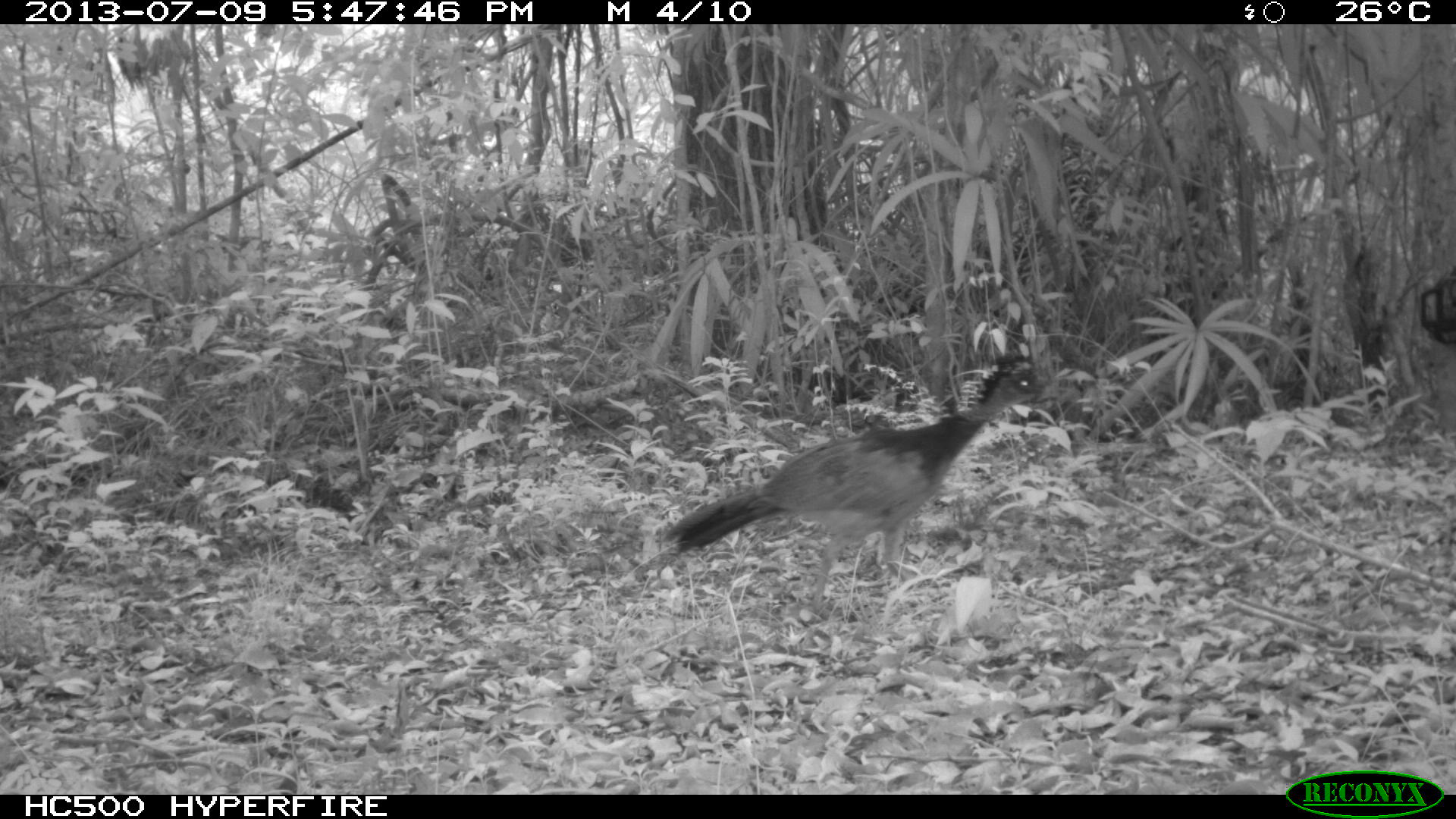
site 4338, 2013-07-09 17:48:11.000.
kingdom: Animalia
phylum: Chordata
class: Aves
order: Galliformes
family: Cracidae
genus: Crax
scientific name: Crax rubra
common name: great curassow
Crax rubra (great curassow), count 1, sex female.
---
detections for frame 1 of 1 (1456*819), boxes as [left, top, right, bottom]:
crax rubra: [663, 352, 1059, 621]